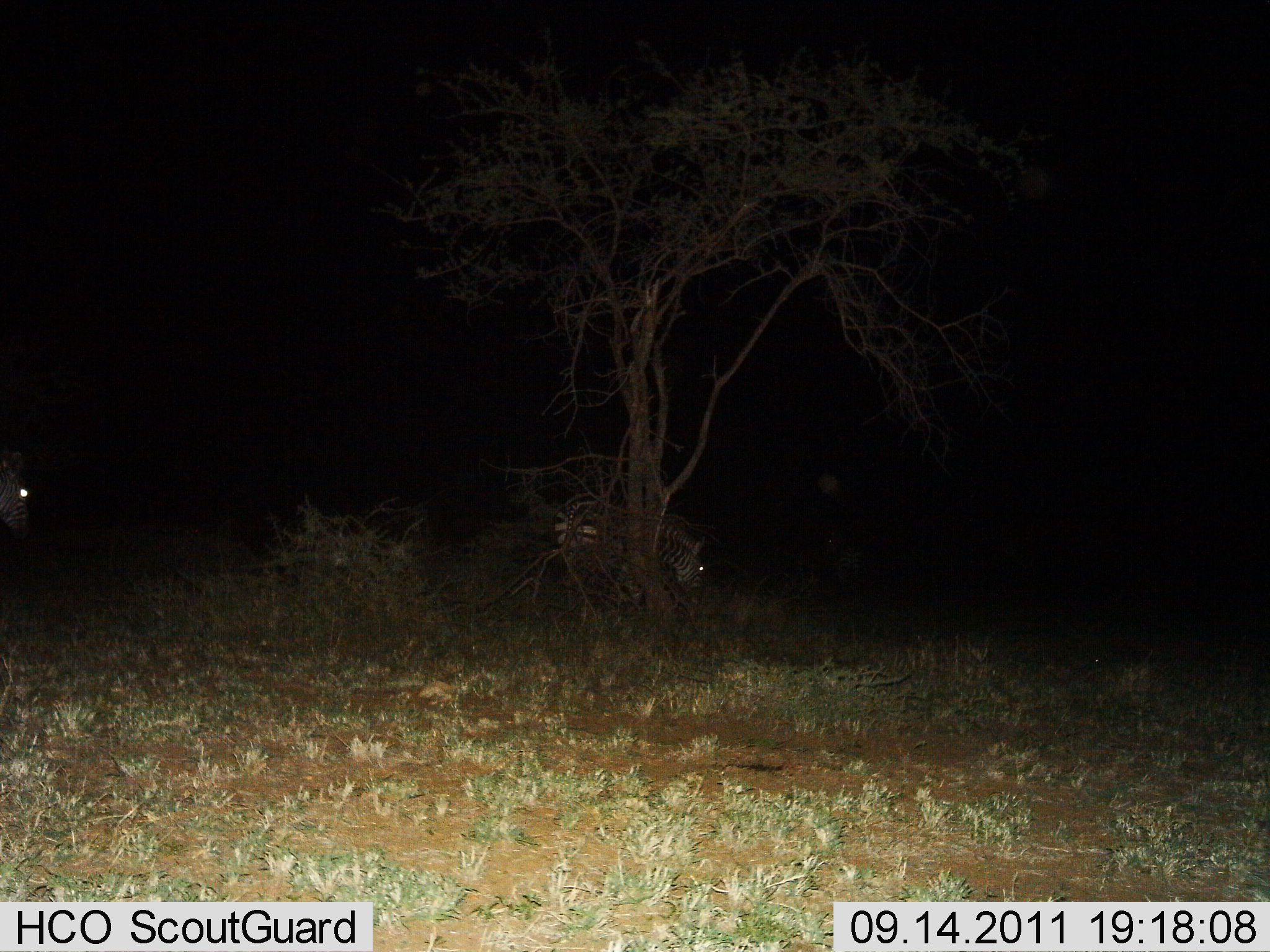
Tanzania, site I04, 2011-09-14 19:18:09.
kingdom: Animalia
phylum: Chordata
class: Mammalia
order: Perissodactyla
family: Equidae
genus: Equus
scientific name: Equus quagga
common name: plains zebra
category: zebra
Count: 2.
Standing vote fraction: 50%.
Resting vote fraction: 0%.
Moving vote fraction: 20%.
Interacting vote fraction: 0%.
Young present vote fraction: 10%.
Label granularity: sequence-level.